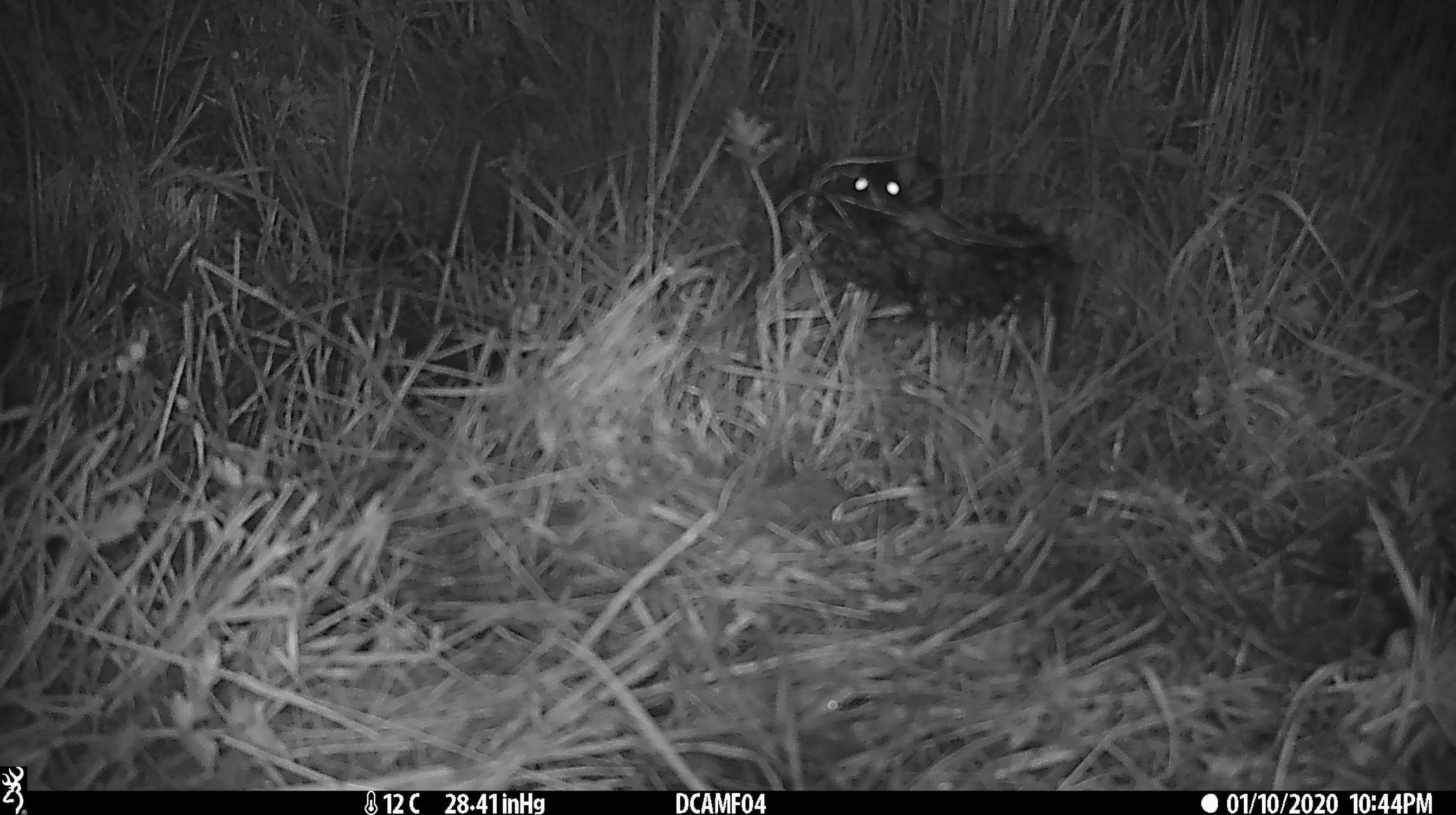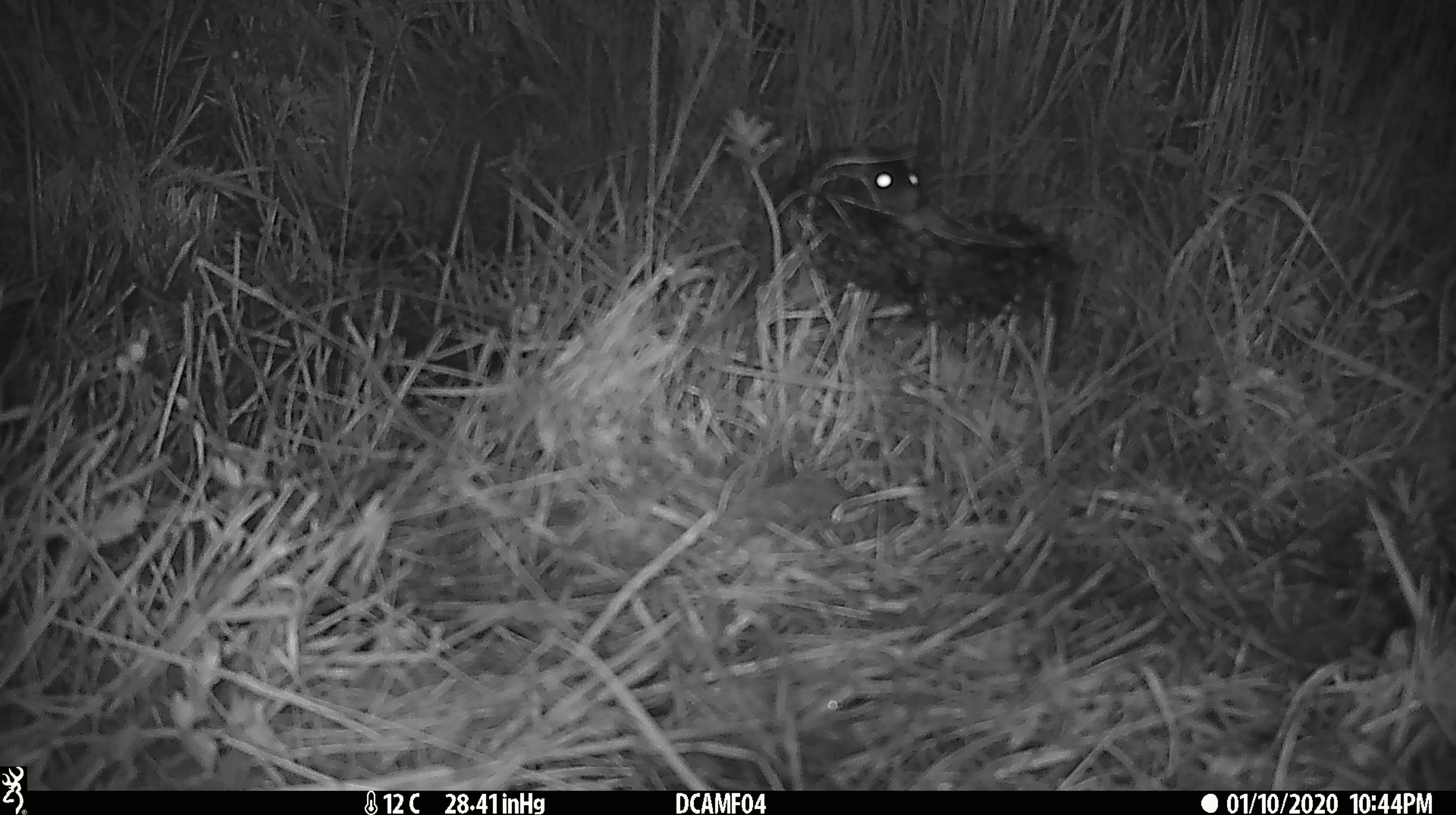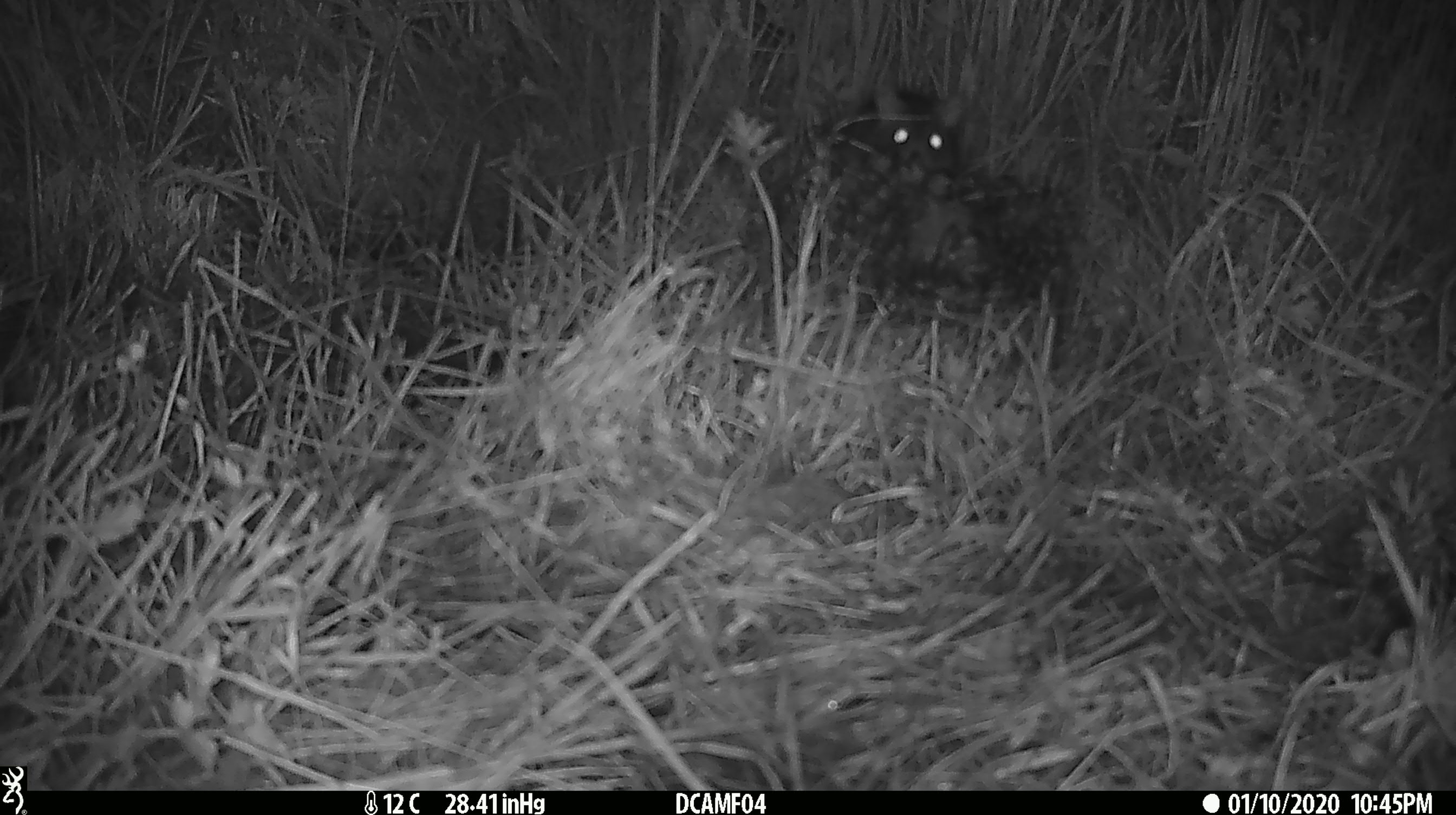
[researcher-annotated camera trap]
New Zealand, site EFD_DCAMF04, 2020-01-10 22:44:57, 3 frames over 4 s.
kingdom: Animalia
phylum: Chordata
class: Mammalia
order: Rodentia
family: Muridae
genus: Rattus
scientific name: Rattus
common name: rat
Rat (Rattus).